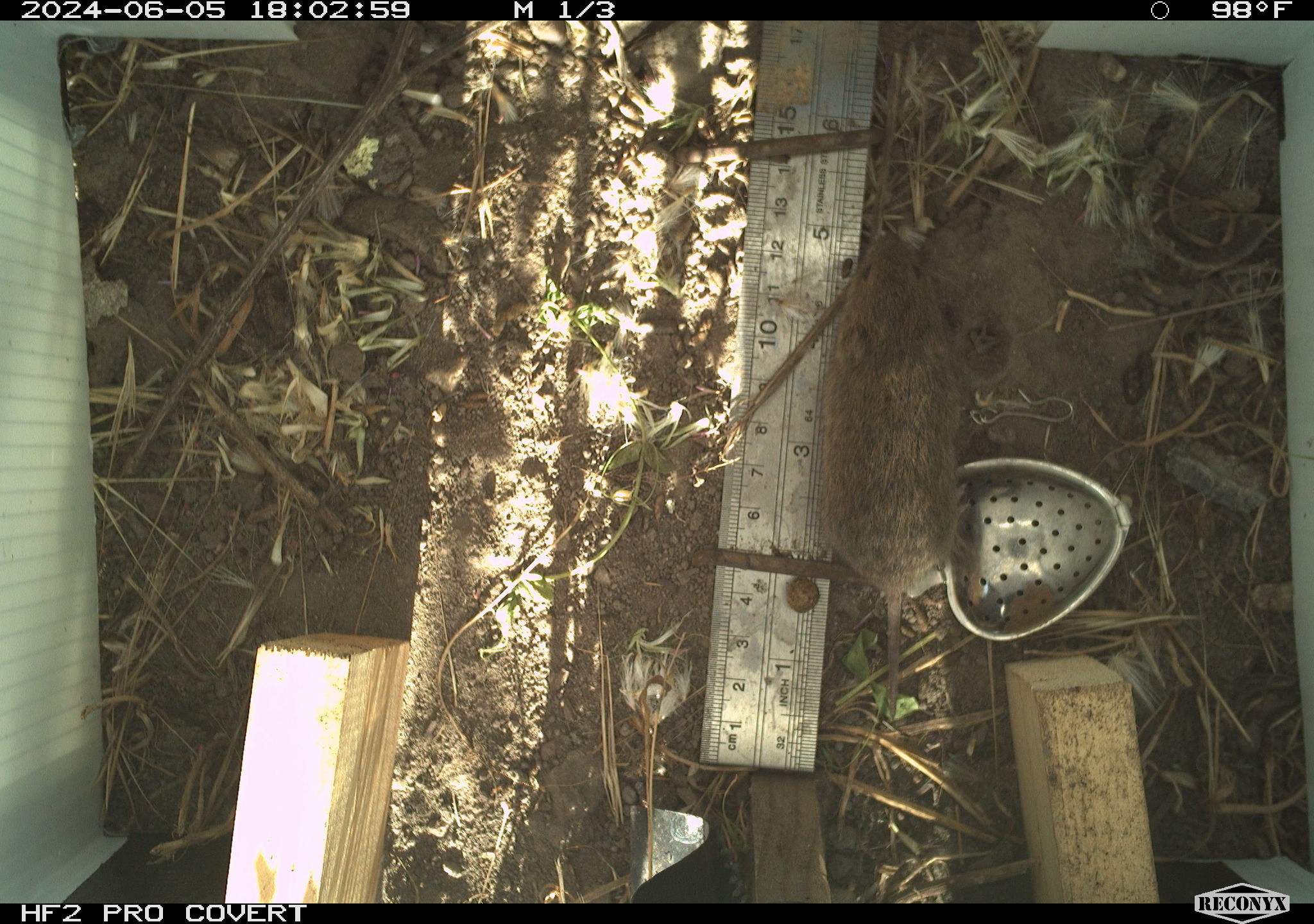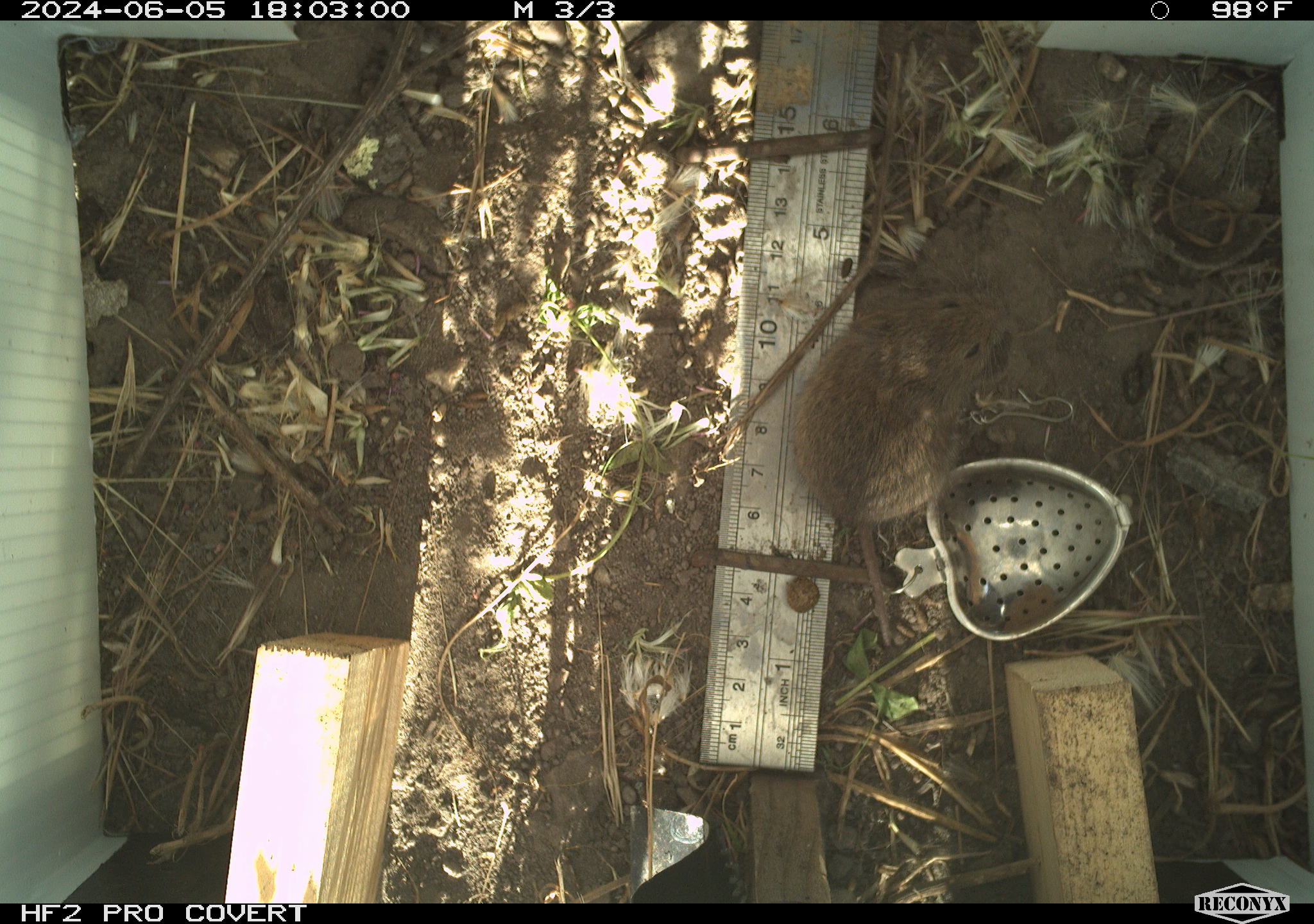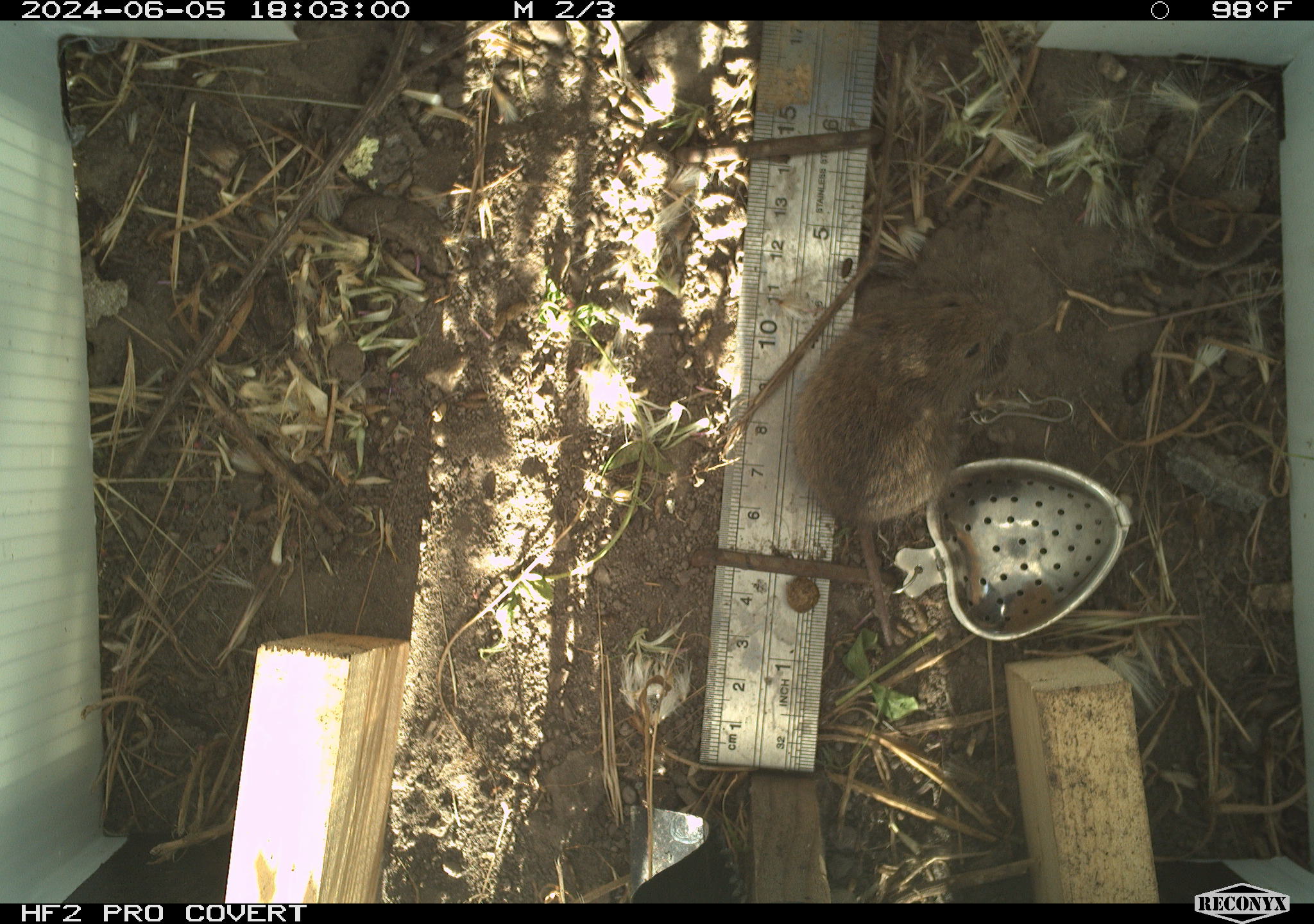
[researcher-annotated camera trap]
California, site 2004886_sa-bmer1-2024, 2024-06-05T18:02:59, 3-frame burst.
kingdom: Animalia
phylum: Chordata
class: Mammalia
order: Rodentia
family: Cricetidae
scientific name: Arvicolinae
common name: voles, lemmings, and muskrats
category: arvicolinae subfamily